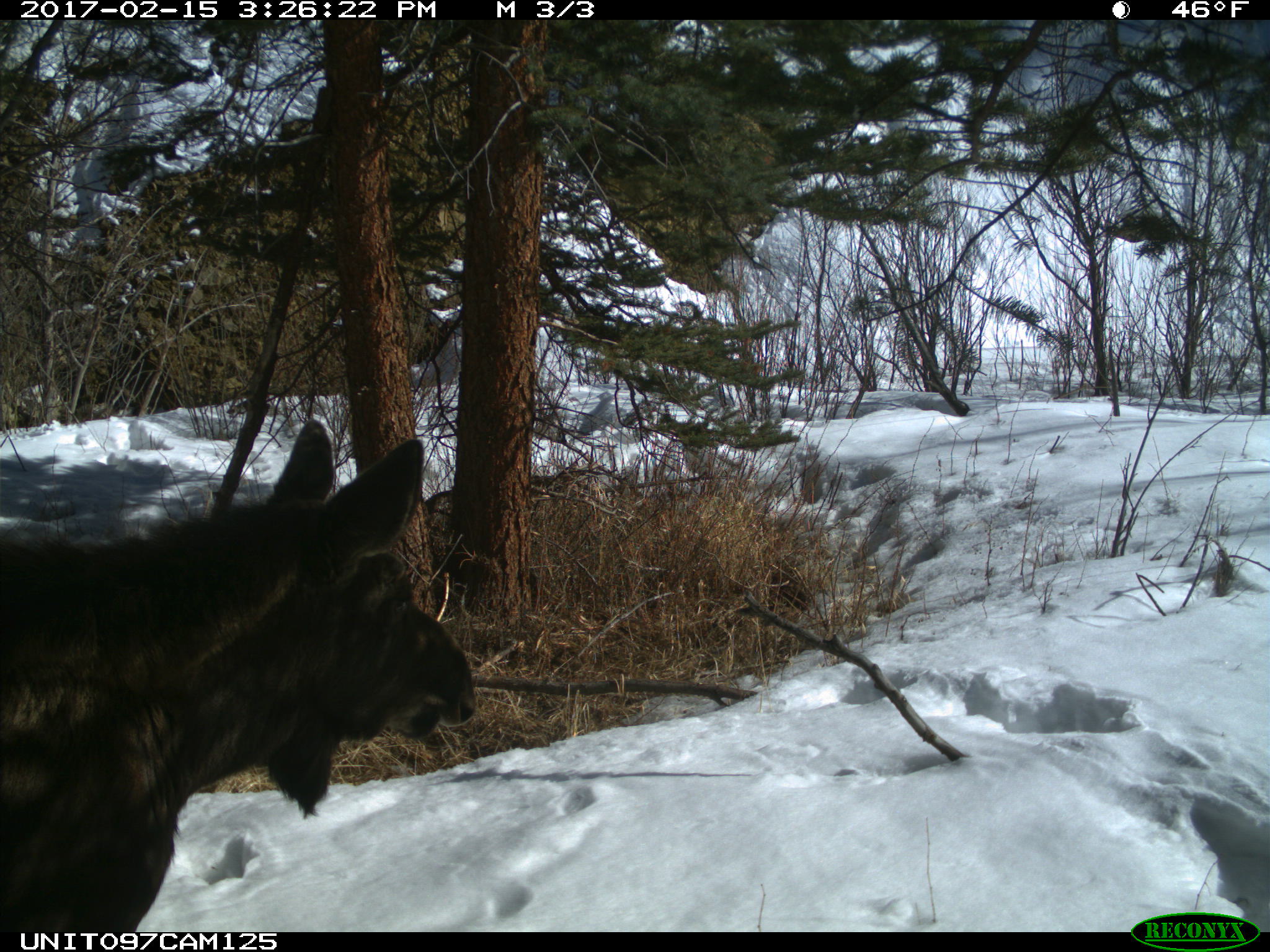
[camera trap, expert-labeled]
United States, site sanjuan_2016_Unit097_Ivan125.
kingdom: Animalia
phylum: Chordata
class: Mammalia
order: Artiodactyla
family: Cervidae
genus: Alces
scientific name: Alces alces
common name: moose